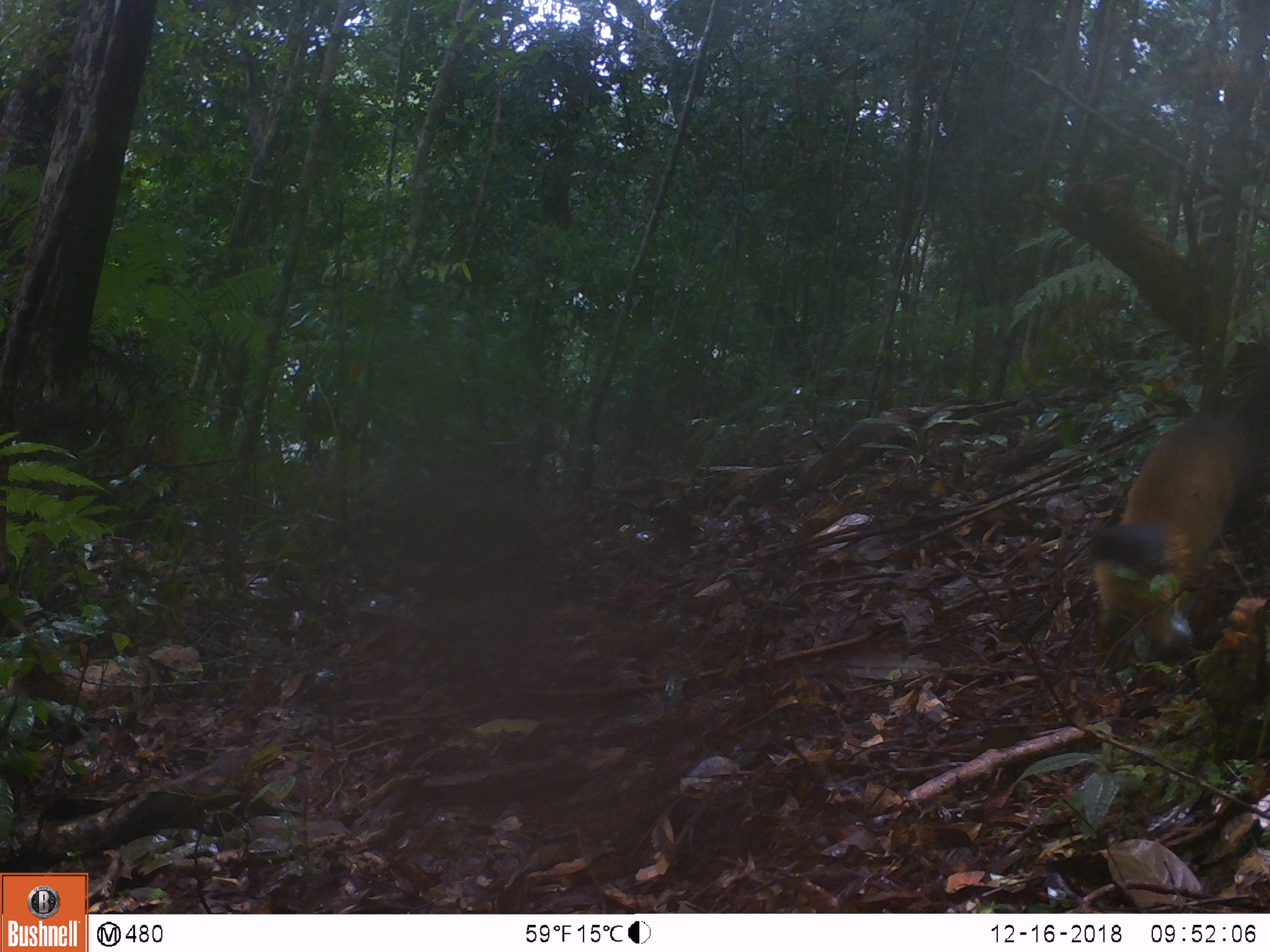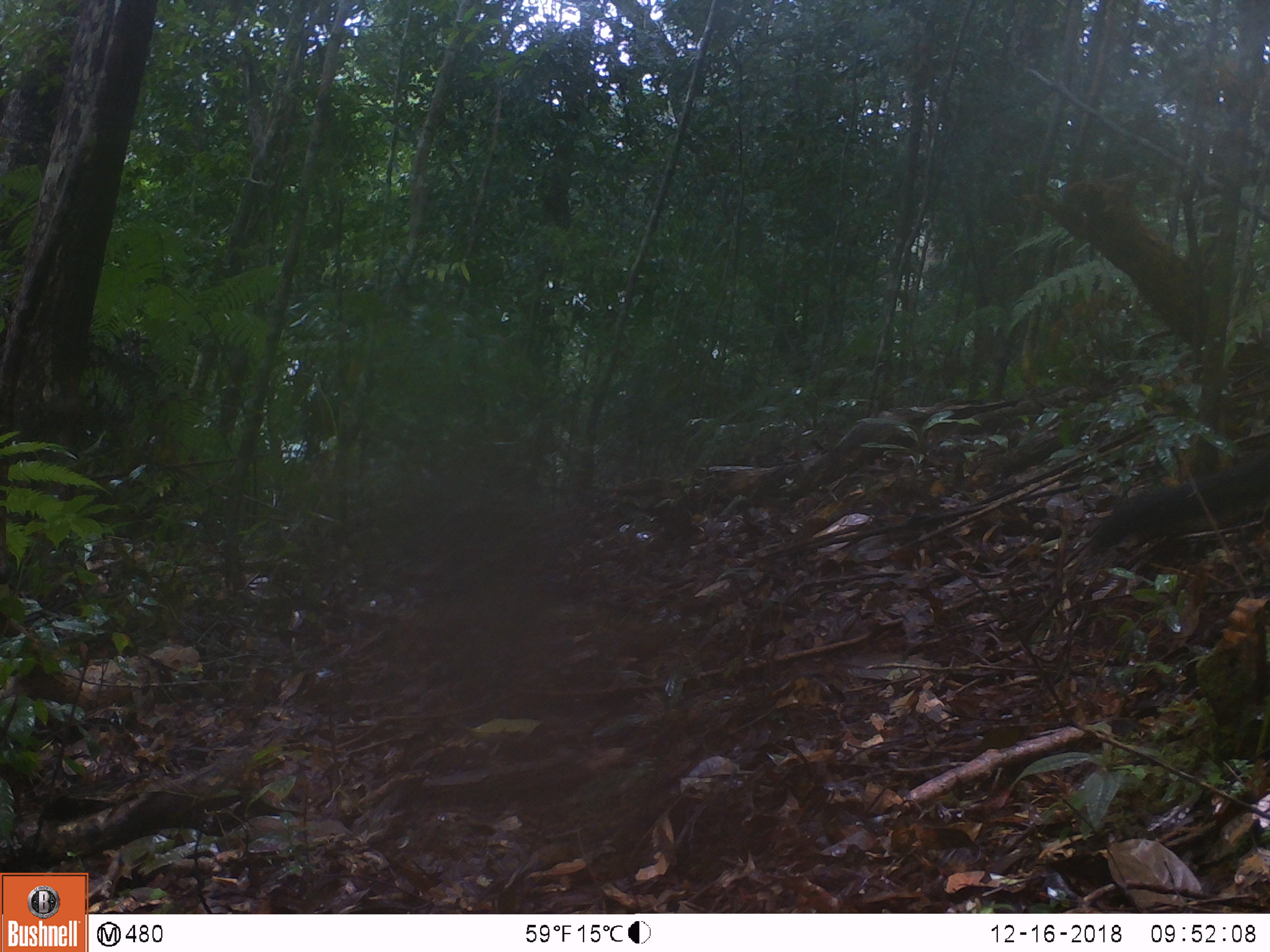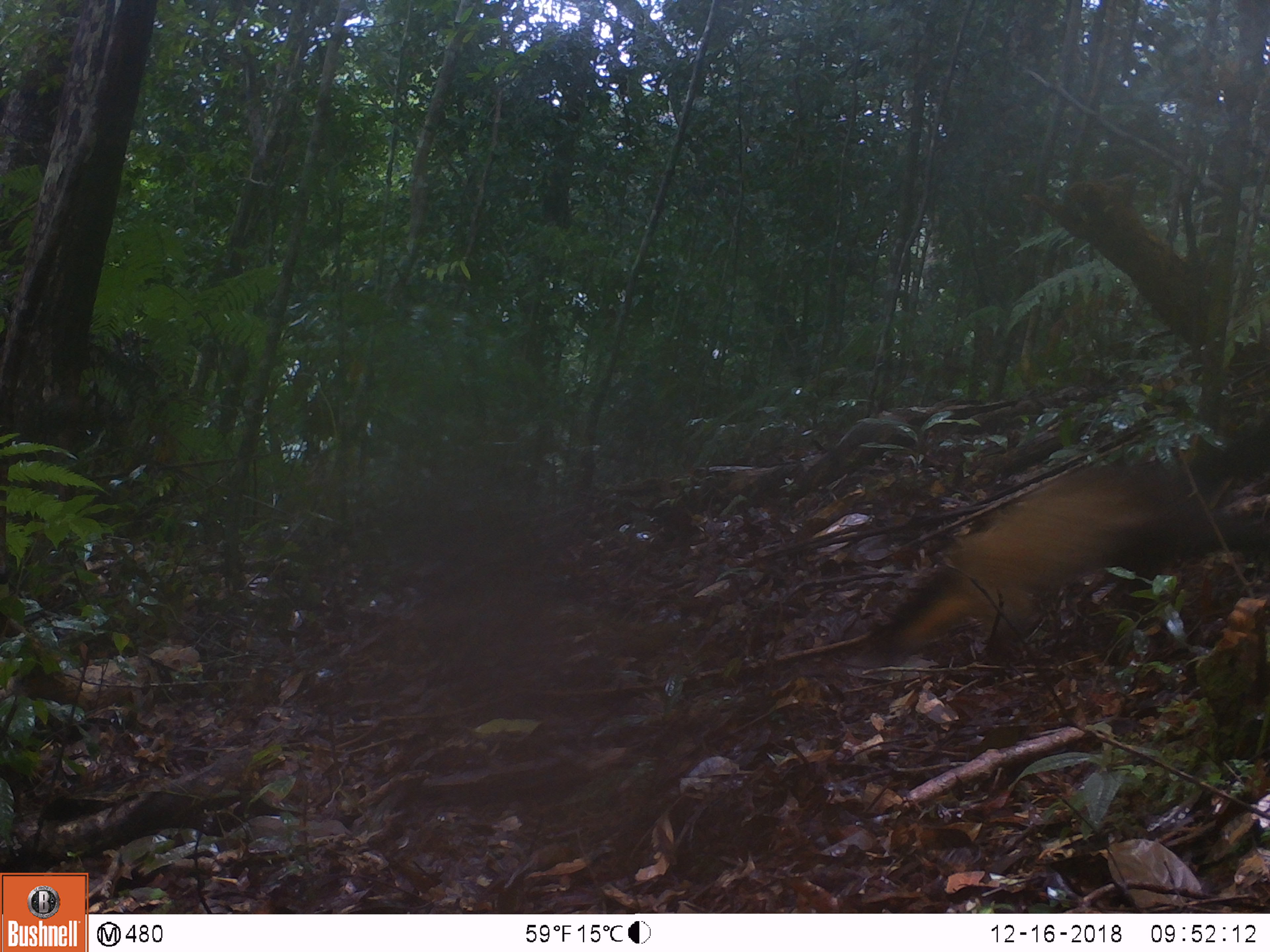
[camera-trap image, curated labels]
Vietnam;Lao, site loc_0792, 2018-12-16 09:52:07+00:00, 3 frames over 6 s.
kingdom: Animalia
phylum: Chordata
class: Mammalia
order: Carnivora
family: Mustelidae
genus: Martes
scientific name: Martes flavigula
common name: yellow-throated marten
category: yellow throated marten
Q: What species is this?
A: Yellow throated marten (yellow-throated marten) (Martes flavigula).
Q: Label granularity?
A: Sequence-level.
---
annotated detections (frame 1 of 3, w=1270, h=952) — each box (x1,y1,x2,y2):
yellow throated marten: (1092,404,1265,656)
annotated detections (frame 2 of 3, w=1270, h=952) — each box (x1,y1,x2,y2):
yellow throated marten: (1089,451,1268,555)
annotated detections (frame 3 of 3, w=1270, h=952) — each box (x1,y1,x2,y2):
yellow throated marten: (870,411,1268,663)